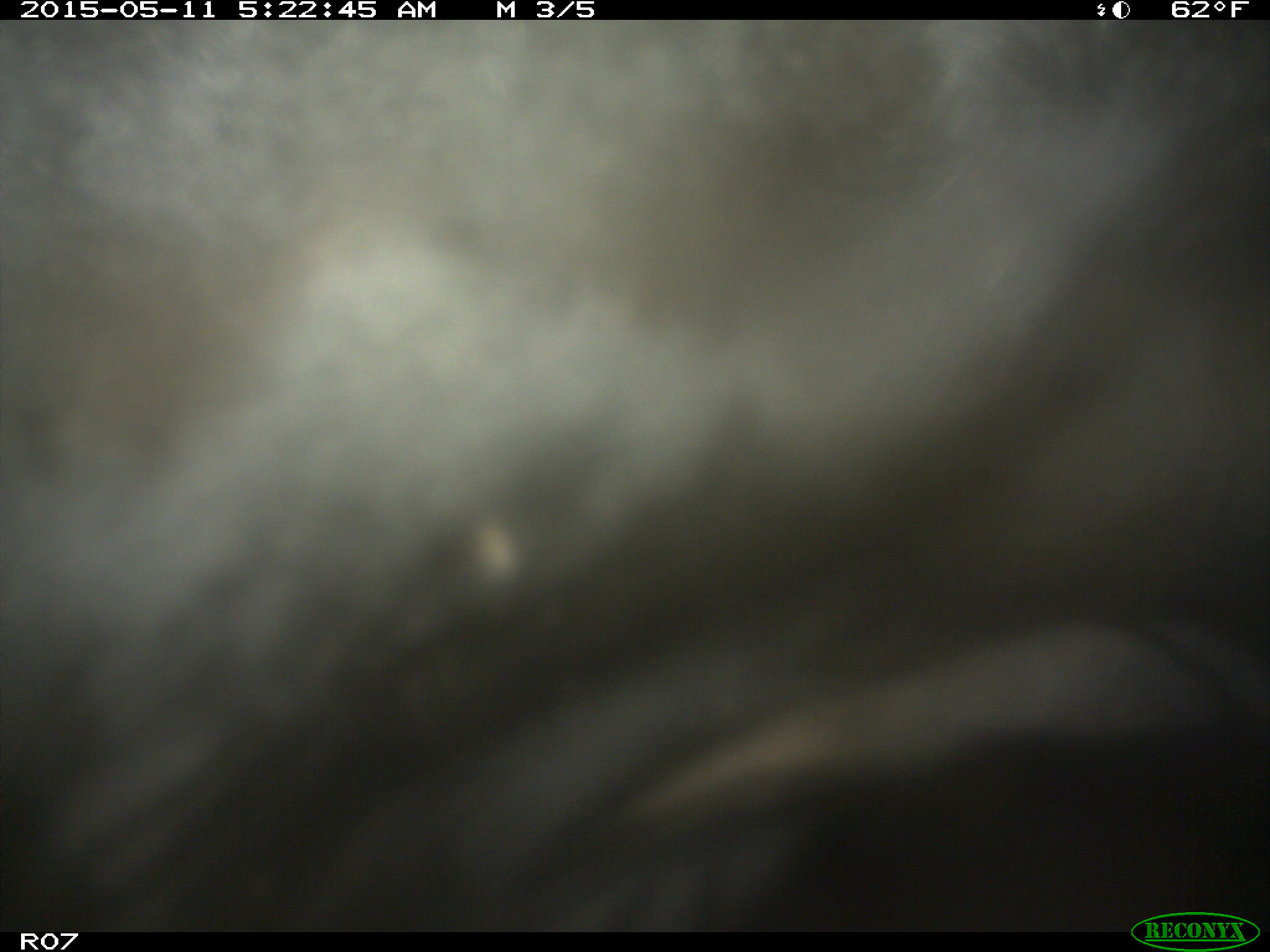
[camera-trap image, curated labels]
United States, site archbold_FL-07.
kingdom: Animalia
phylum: Chordata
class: Mammalia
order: Artiodactyla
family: Bovidae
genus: Bos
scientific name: Bos taurus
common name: domestic cow